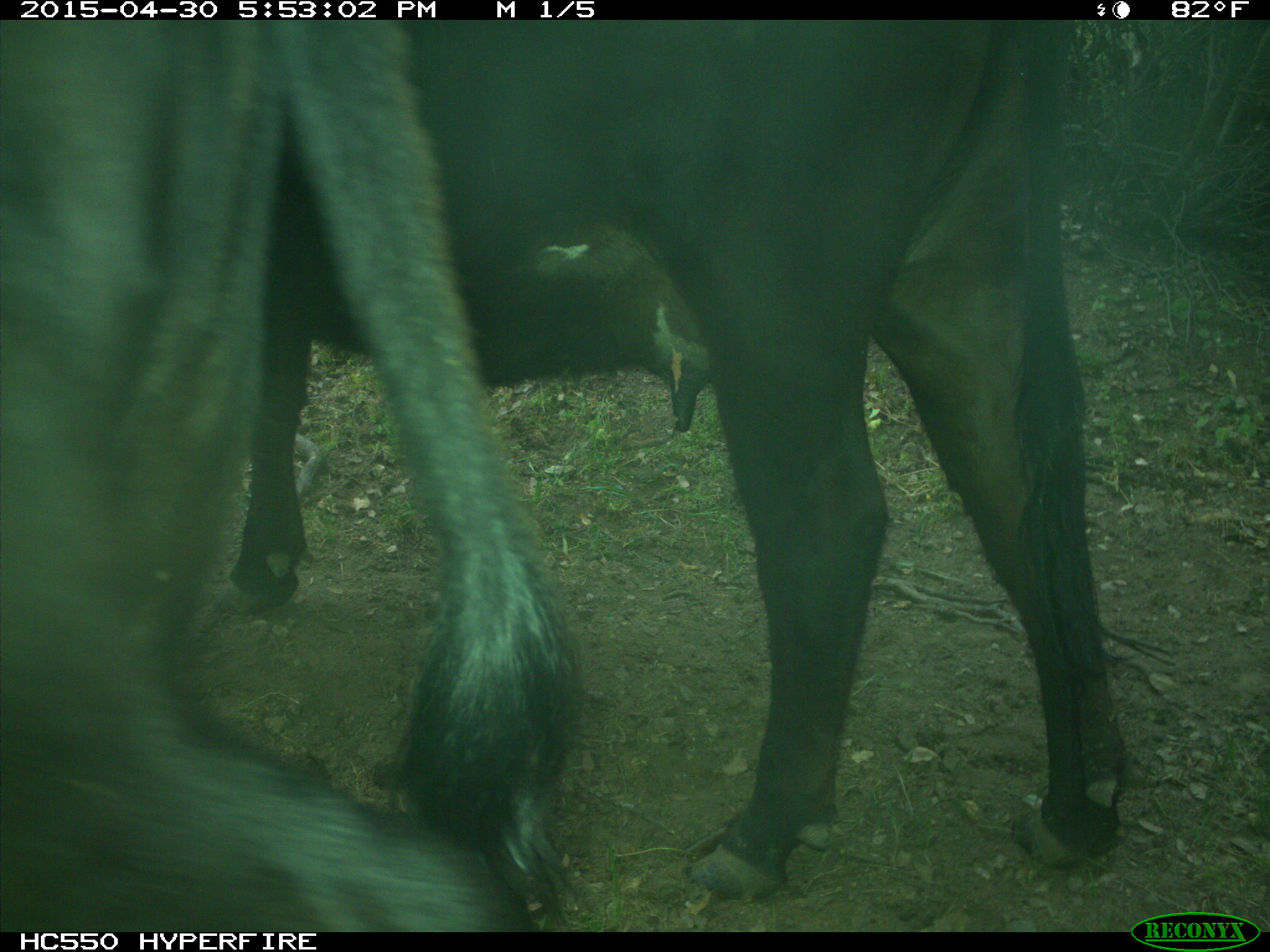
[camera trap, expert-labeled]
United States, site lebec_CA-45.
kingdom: Animalia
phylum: Chordata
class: Mammalia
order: Artiodactyla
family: Bovidae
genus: Bos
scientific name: Bos taurus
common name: domestic cow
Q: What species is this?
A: Bos taurus (domestic cow).